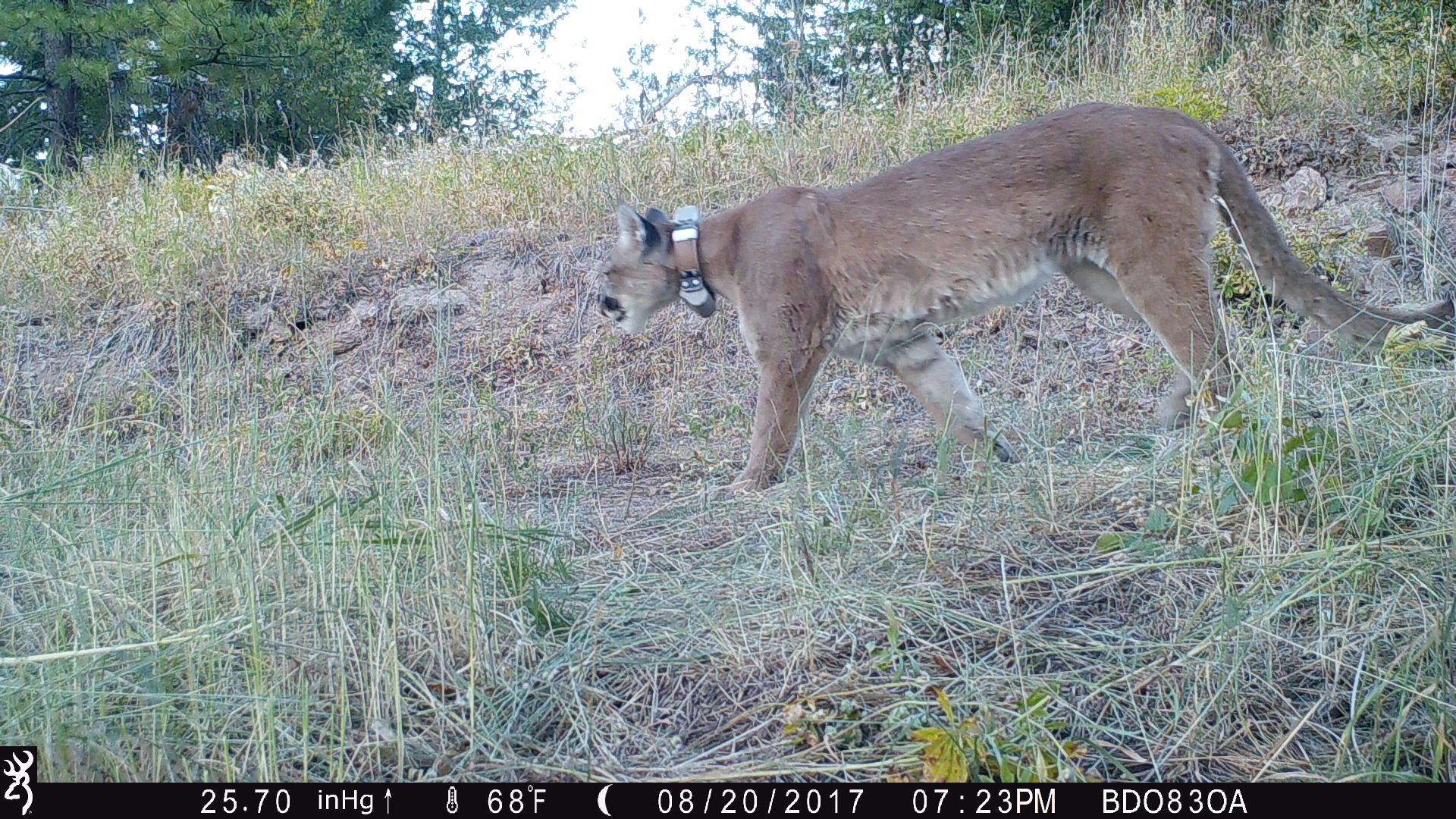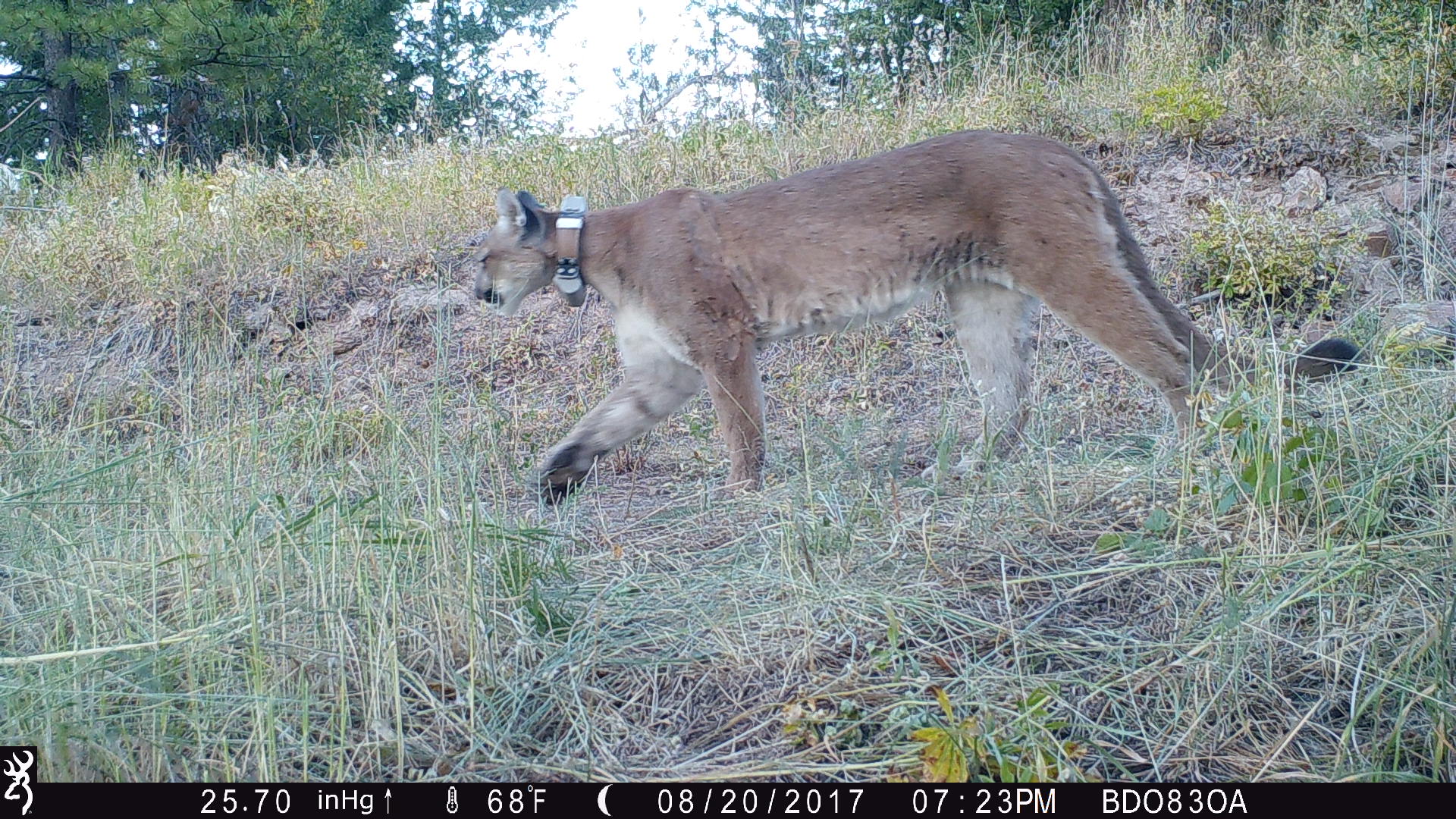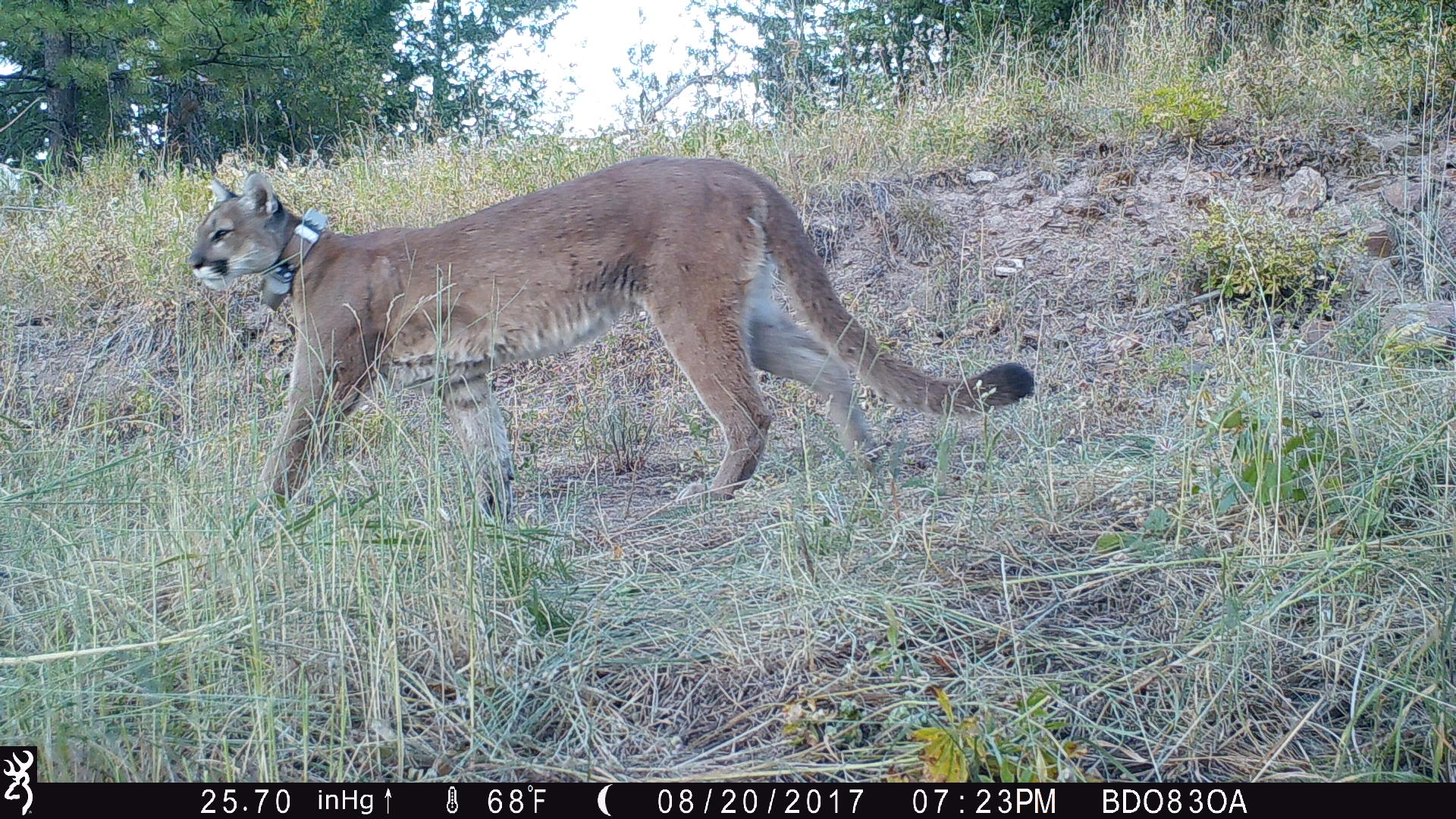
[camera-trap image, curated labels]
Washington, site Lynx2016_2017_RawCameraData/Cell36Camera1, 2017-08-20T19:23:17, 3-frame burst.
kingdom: Animalia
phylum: Chordata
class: Mammalia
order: Carnivora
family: Felidae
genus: Puma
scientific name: Puma concolor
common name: mountain lion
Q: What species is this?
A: Puma concolor (mountain lion).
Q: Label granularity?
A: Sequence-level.